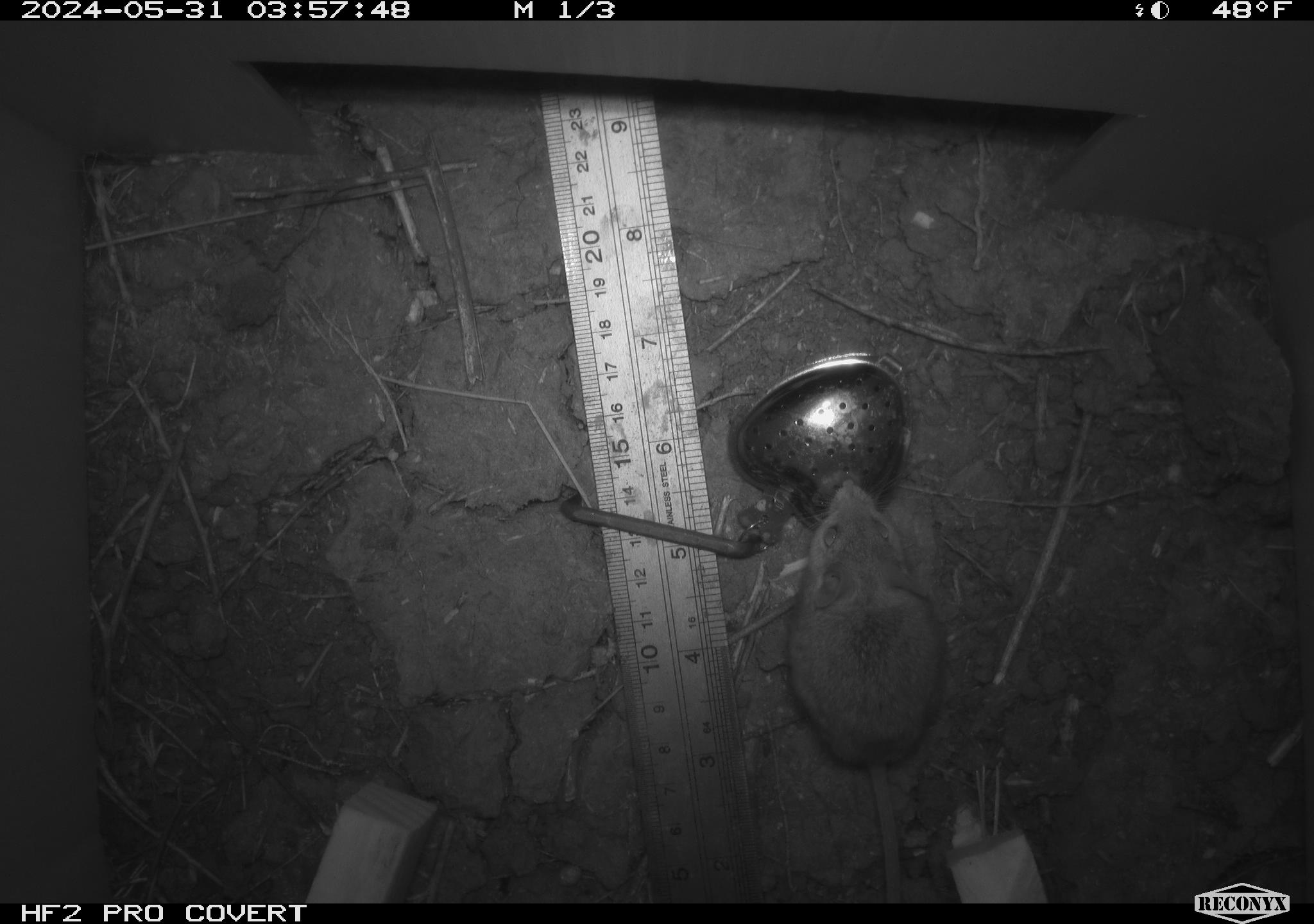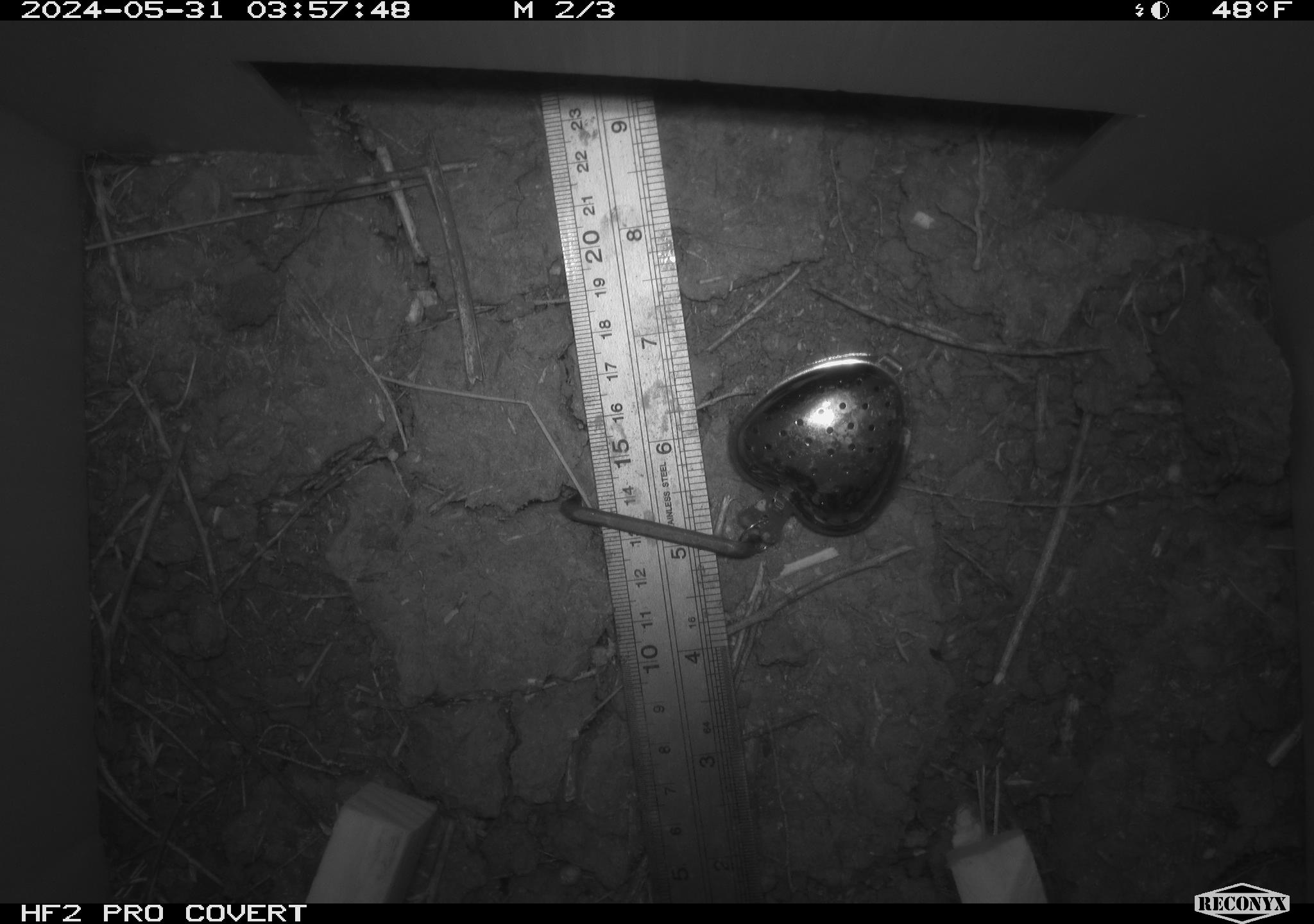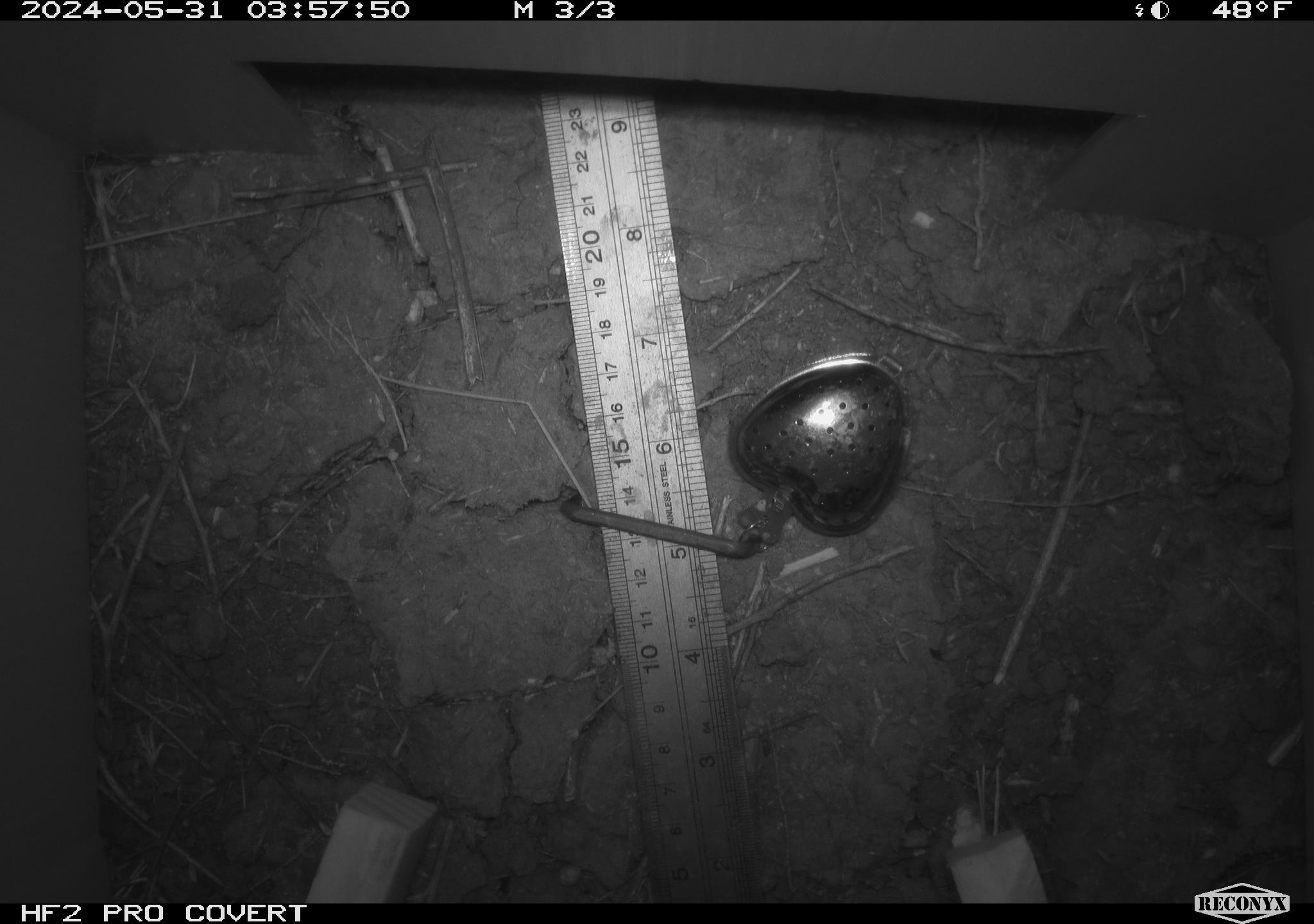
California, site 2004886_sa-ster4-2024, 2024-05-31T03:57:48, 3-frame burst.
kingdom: Animalia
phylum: Chordata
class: Mammalia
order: Rodentia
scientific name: Rodentia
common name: mouse species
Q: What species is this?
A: Mouse species (Rodentia).